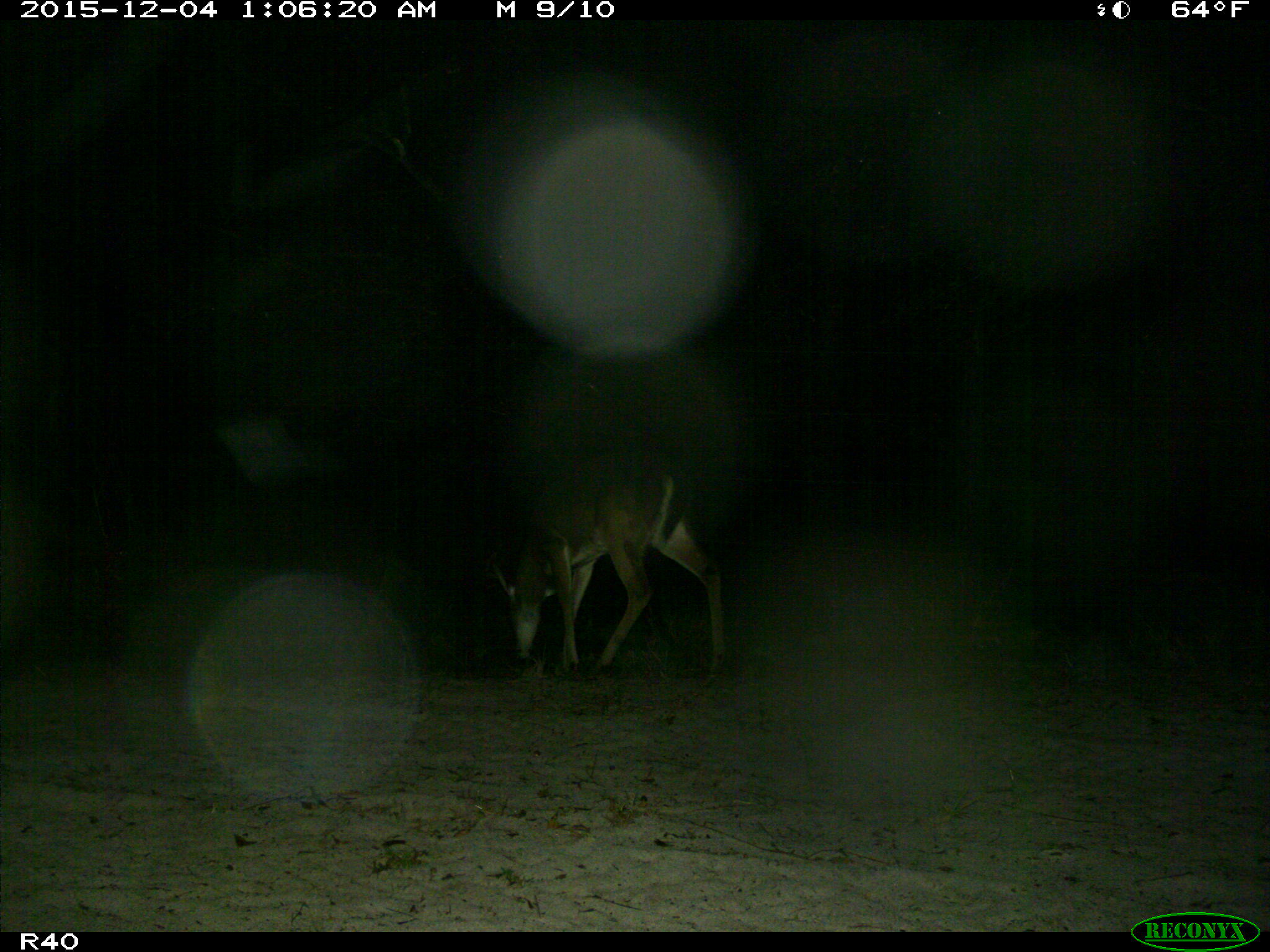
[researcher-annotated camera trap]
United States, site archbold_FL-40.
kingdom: Animalia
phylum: Chordata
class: Mammalia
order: Artiodactyla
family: Cervidae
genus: Odocoileus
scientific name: Odocoileus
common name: deer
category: unidentified deer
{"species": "unidentified deer (deer) (Odocoileus)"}